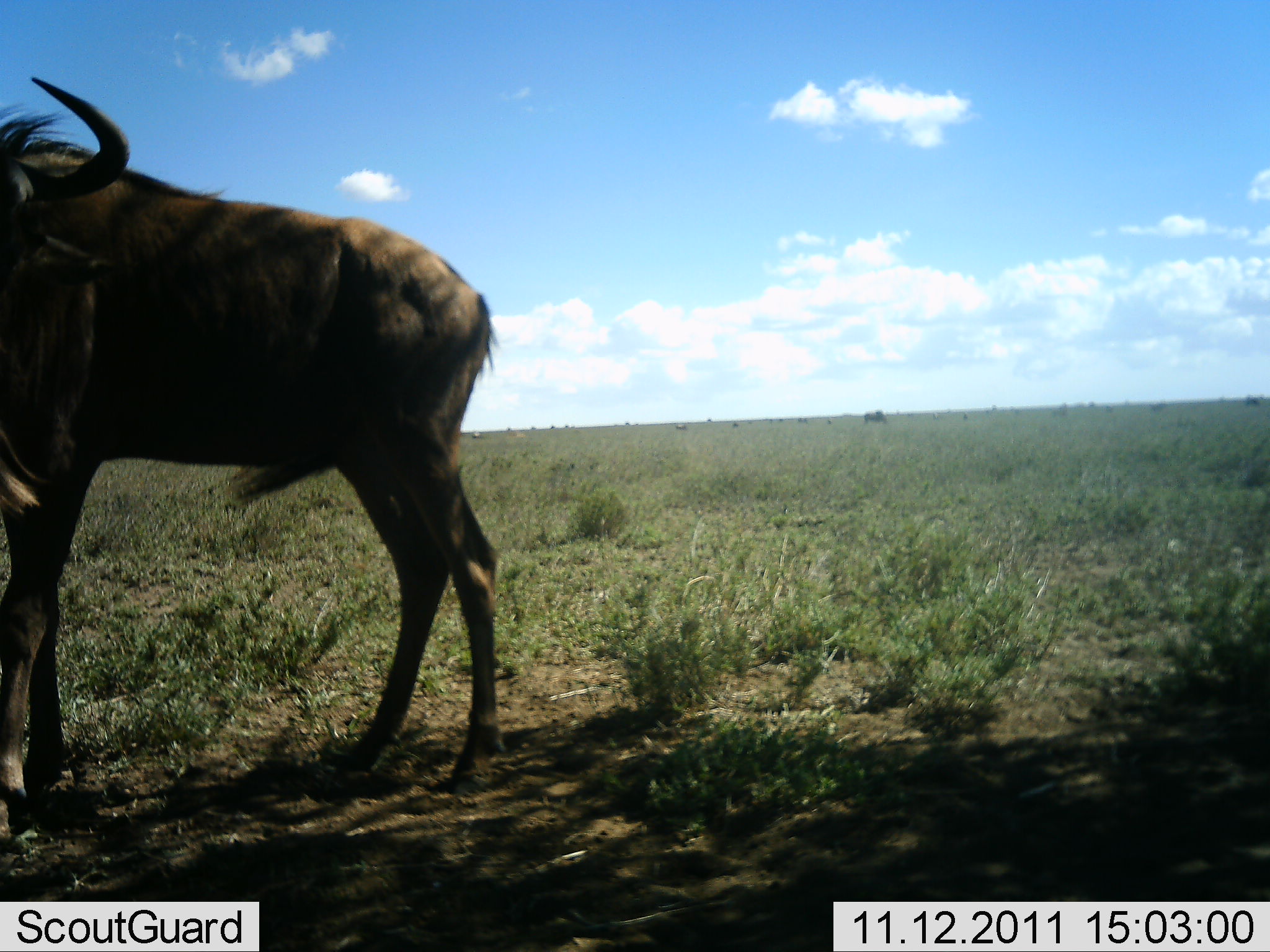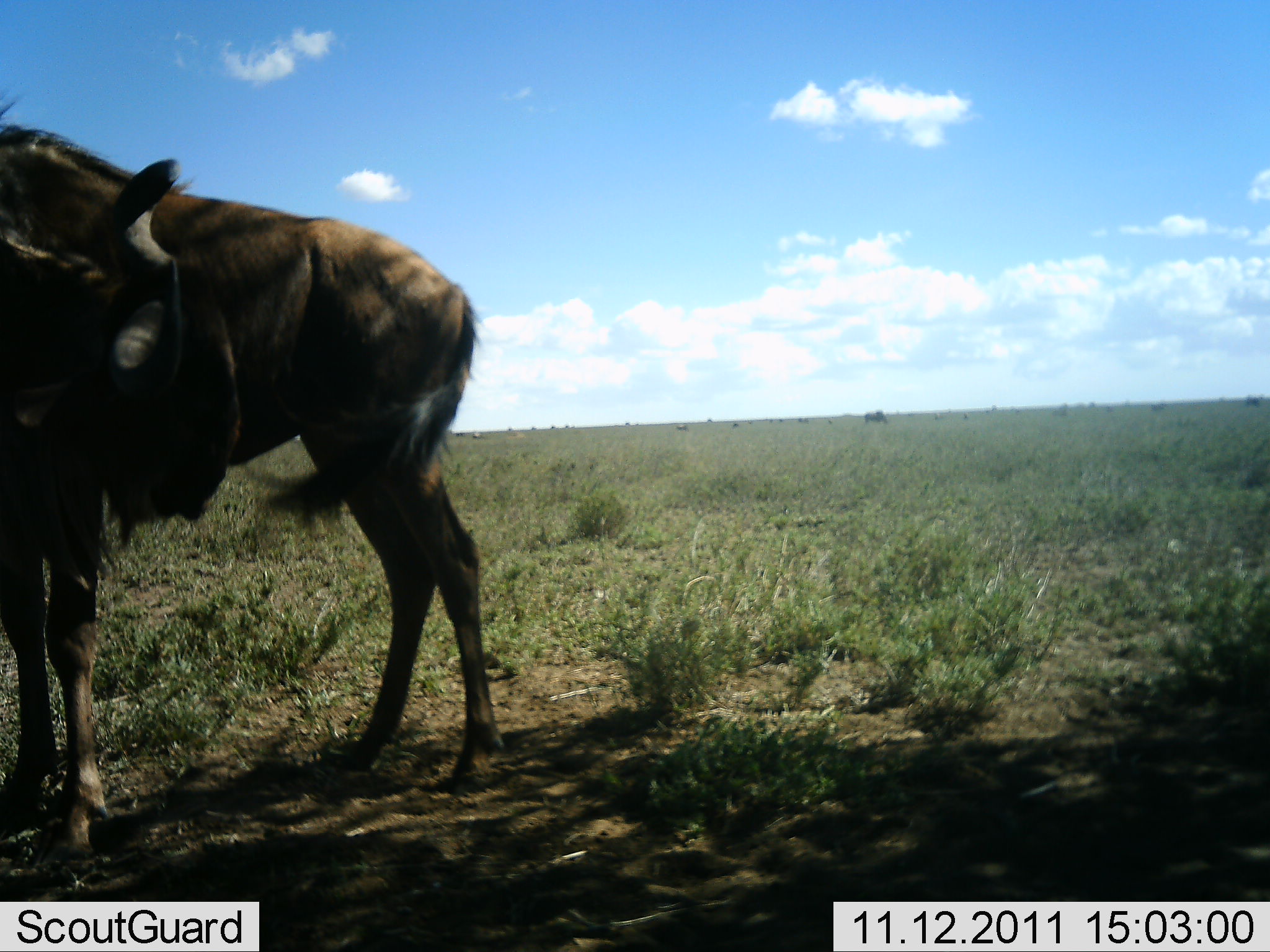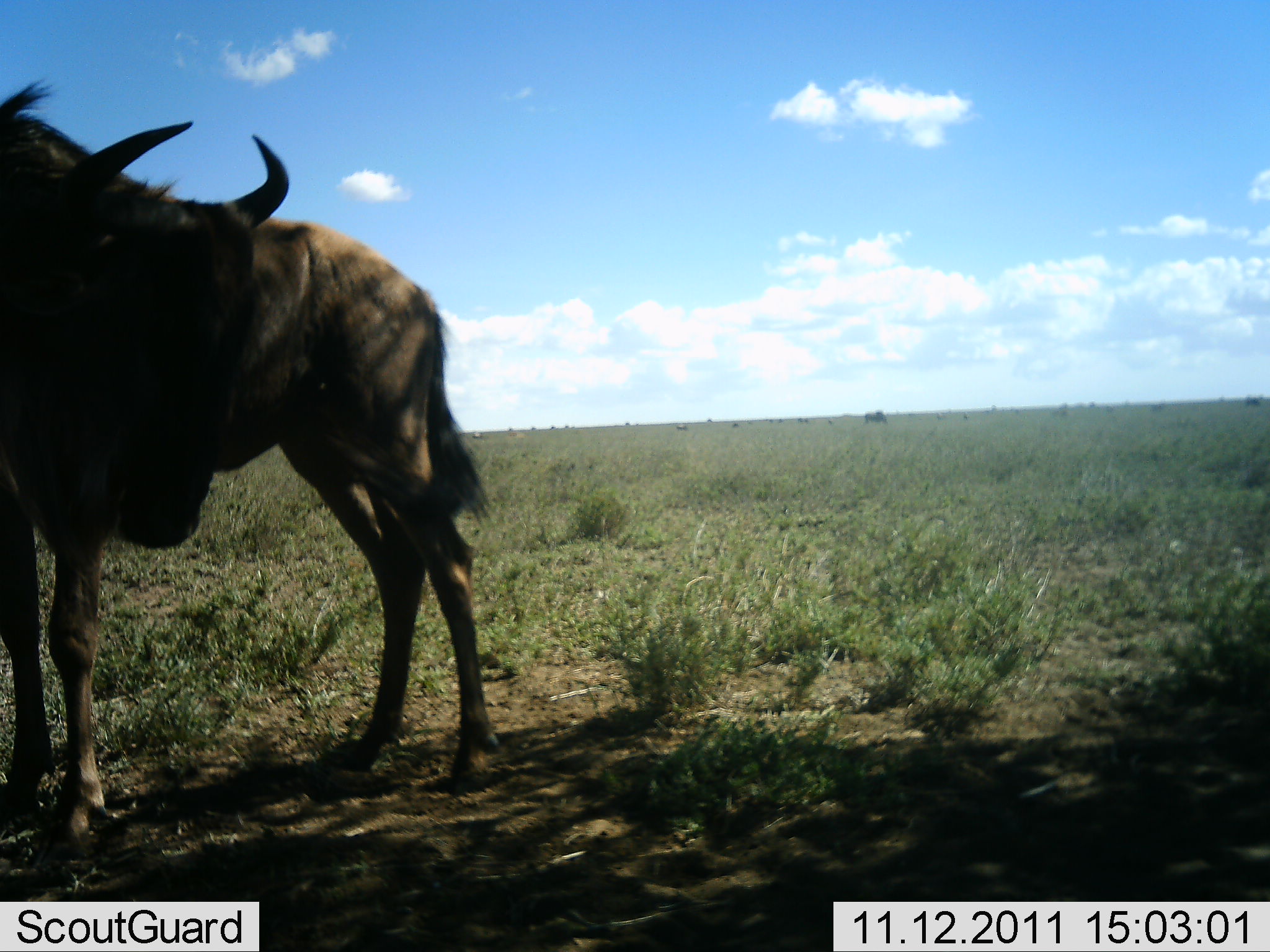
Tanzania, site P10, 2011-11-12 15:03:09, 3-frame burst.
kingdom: Animalia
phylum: Chordata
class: Mammalia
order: Artiodactyla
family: Bovidae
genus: Connochaetes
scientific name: Connochaetes taurinus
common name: blue wildebeest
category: wildebeest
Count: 1.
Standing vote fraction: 60%.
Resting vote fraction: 13%.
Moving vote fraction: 27%.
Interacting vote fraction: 7%.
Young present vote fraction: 0%.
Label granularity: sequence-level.